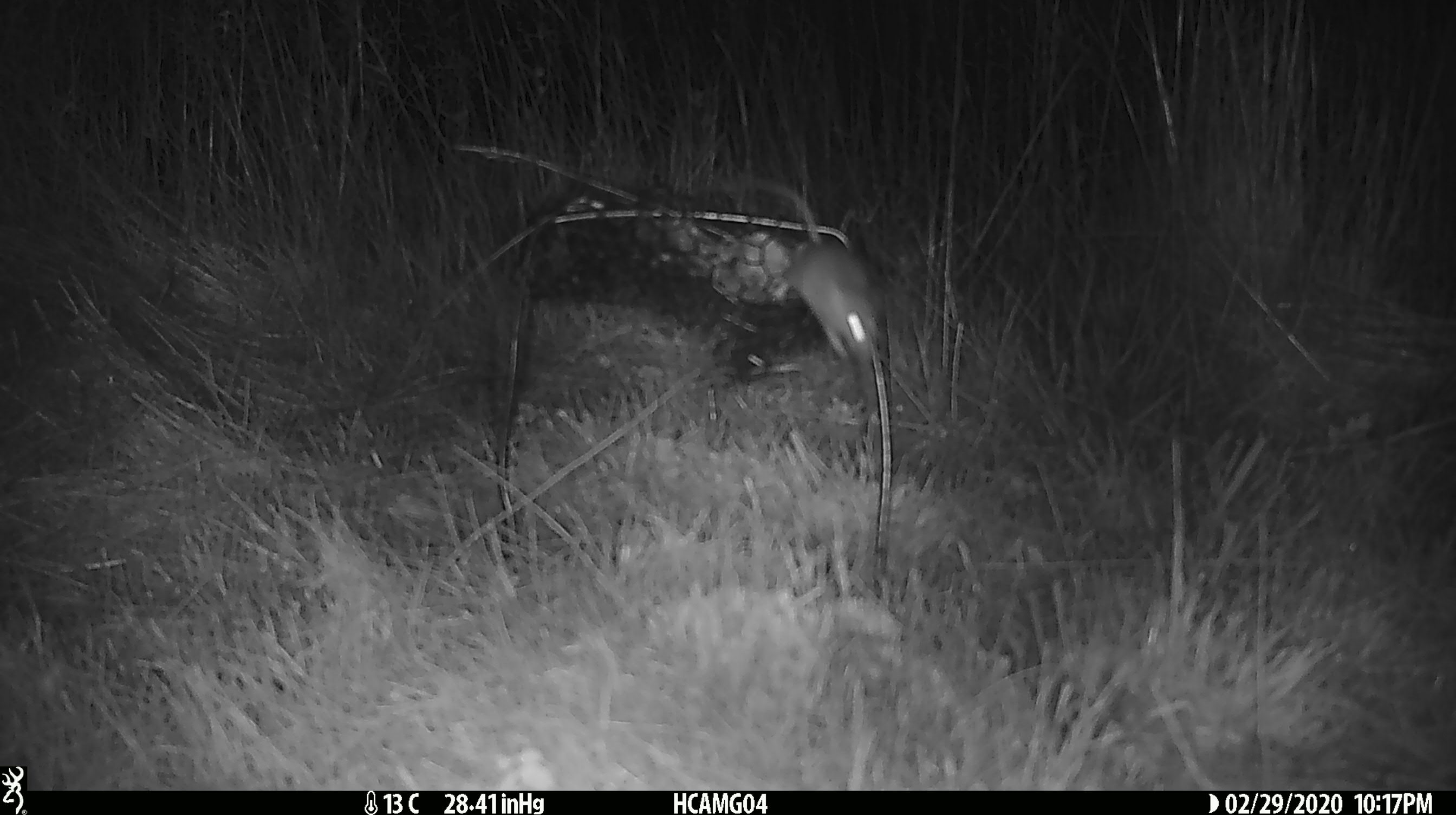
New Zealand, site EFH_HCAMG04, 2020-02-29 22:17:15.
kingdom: Animalia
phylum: Chordata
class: Mammalia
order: Rodentia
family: Muridae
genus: Mus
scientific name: Mus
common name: mouse